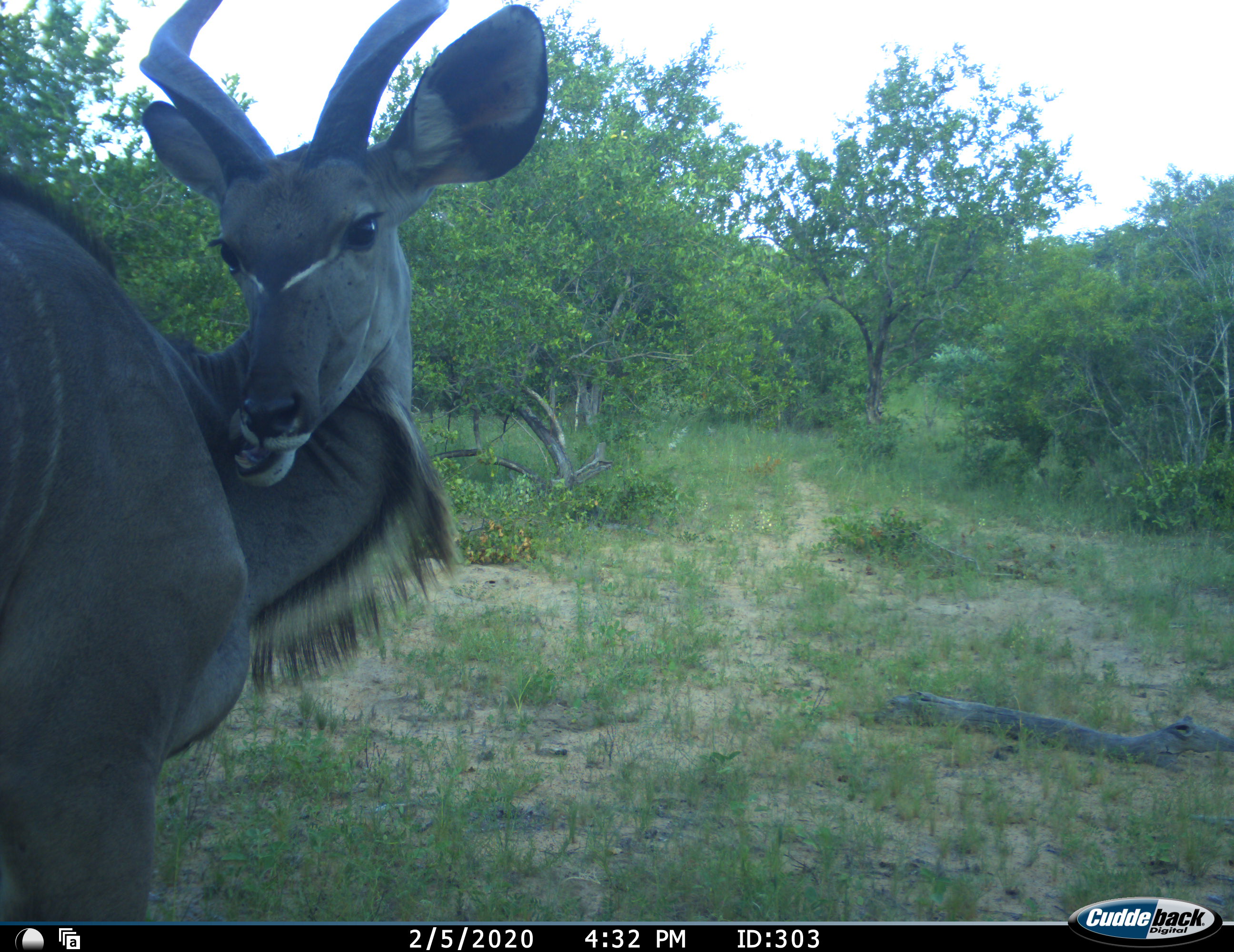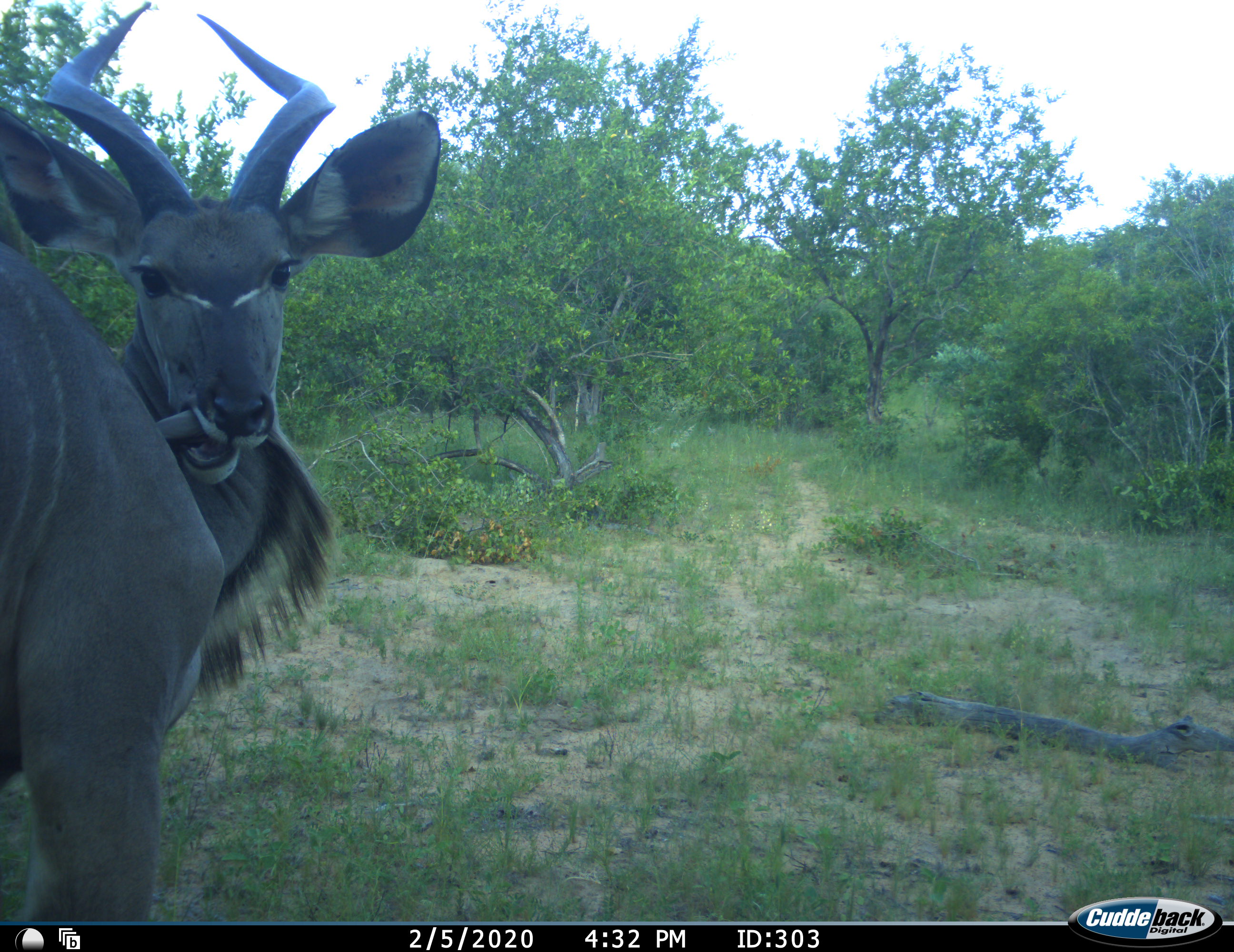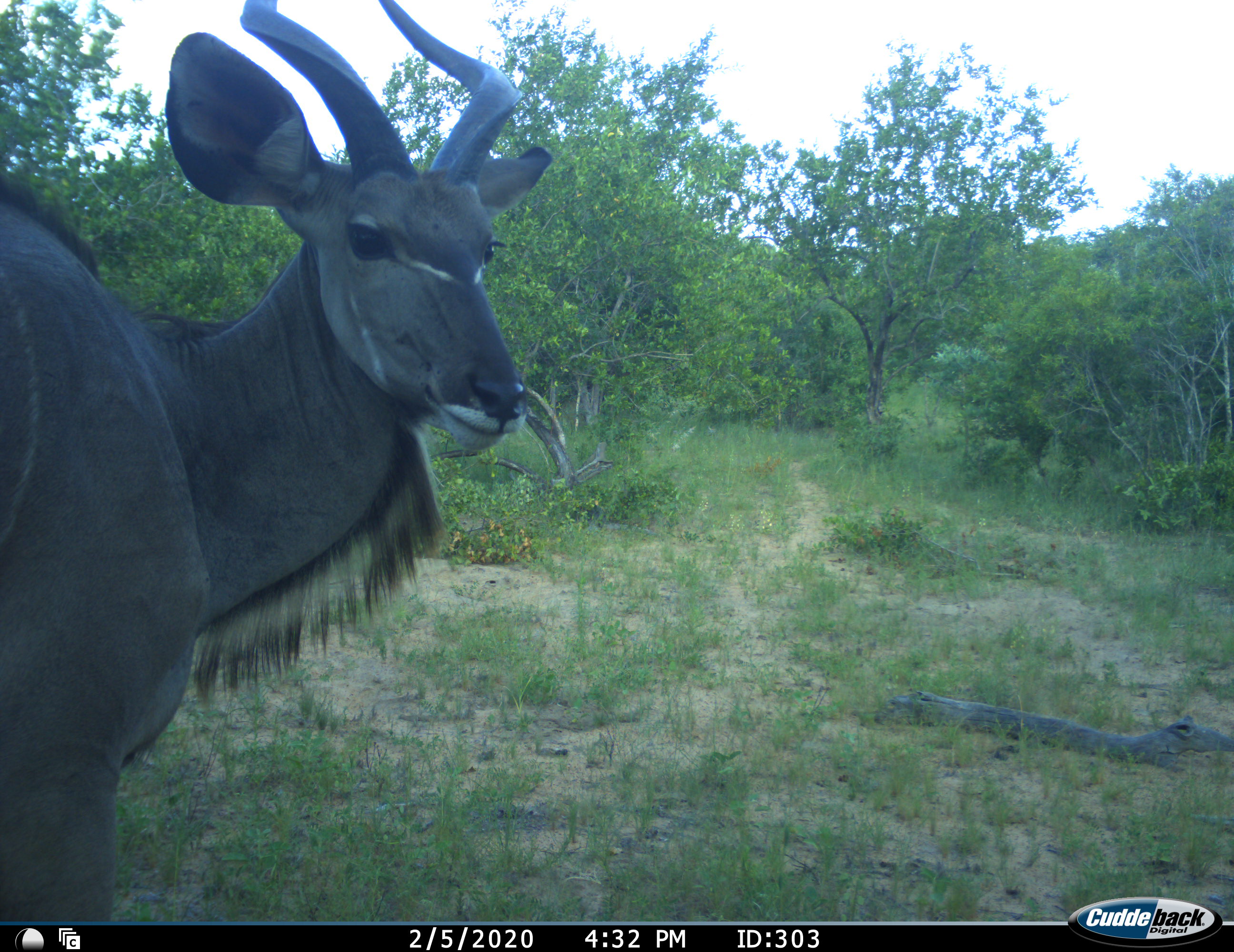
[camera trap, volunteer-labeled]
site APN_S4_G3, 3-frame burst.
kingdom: Animalia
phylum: Chordata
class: Mammalia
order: Artiodactyla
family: Bovidae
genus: Tragelaphus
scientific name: Tragelaphus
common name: kudu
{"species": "kudu (Tragelaphus)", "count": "1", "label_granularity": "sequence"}